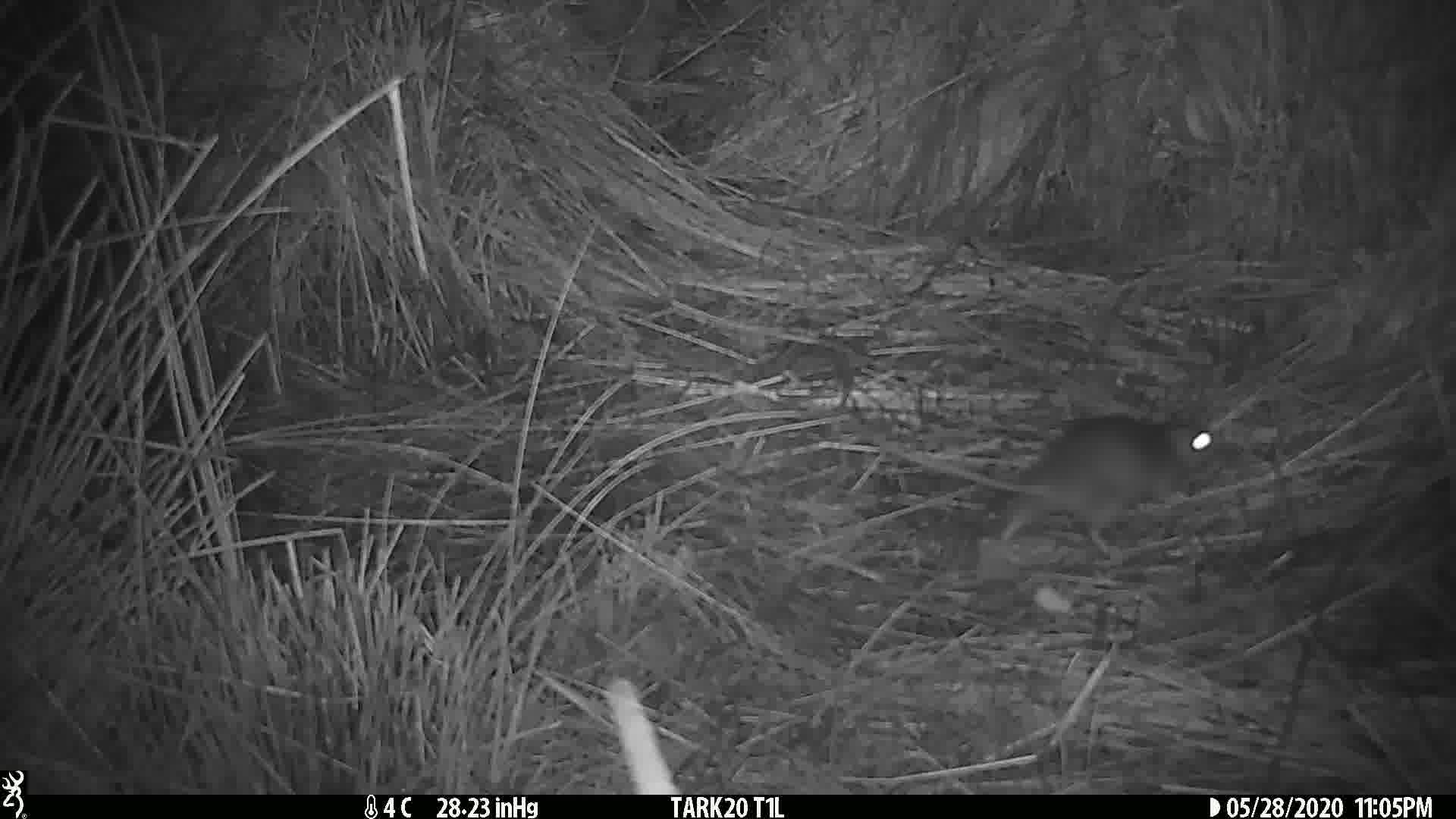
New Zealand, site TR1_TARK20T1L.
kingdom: Animalia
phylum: Chordata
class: Mammalia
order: Rodentia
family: Muridae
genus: Rattus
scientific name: Rattus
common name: rat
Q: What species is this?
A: Rat (Rattus).